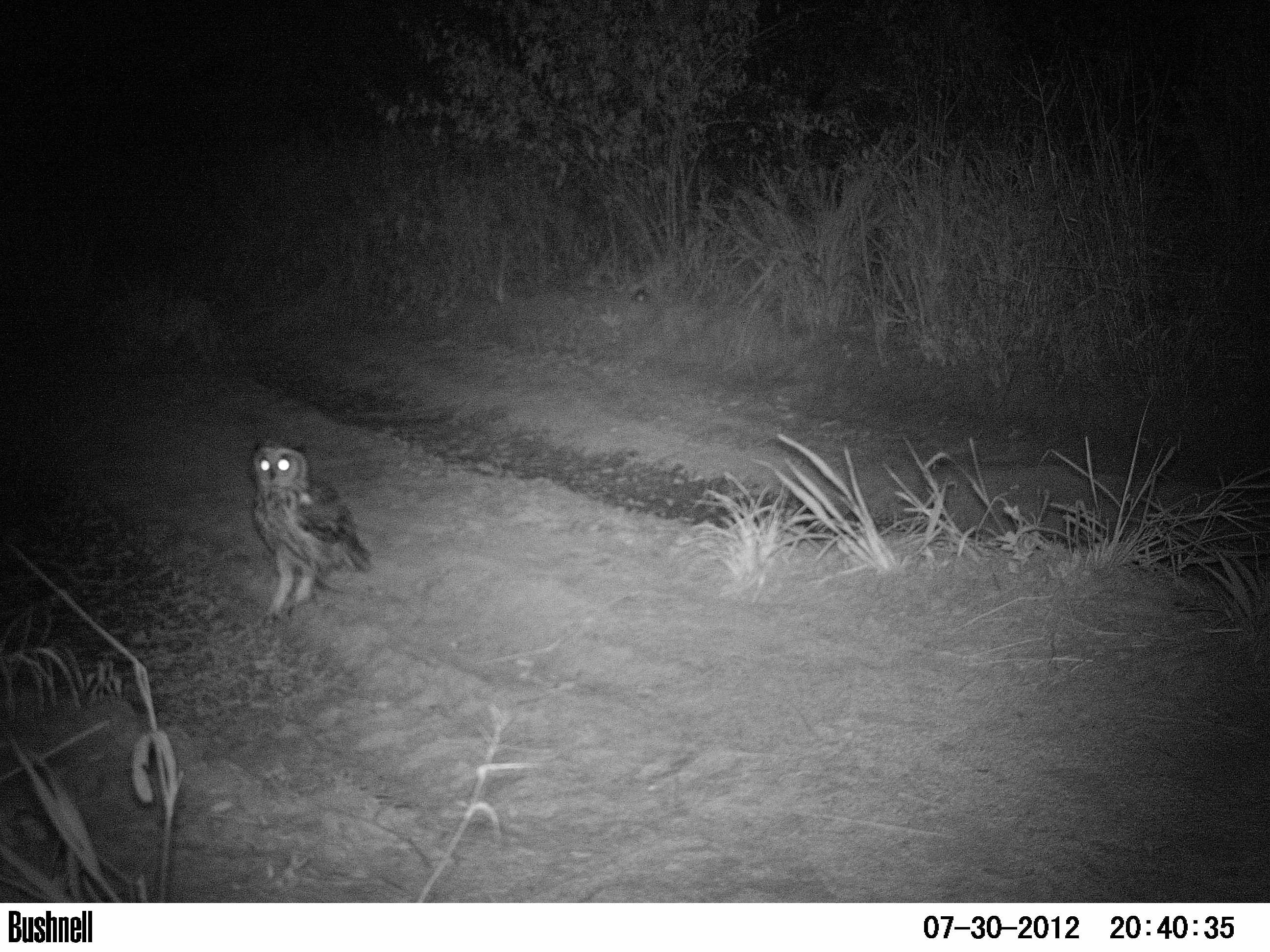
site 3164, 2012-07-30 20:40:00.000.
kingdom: Animalia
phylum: Chordata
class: Aves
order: Strigiformes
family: Strigidae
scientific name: Strigidae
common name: typical owls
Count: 1.